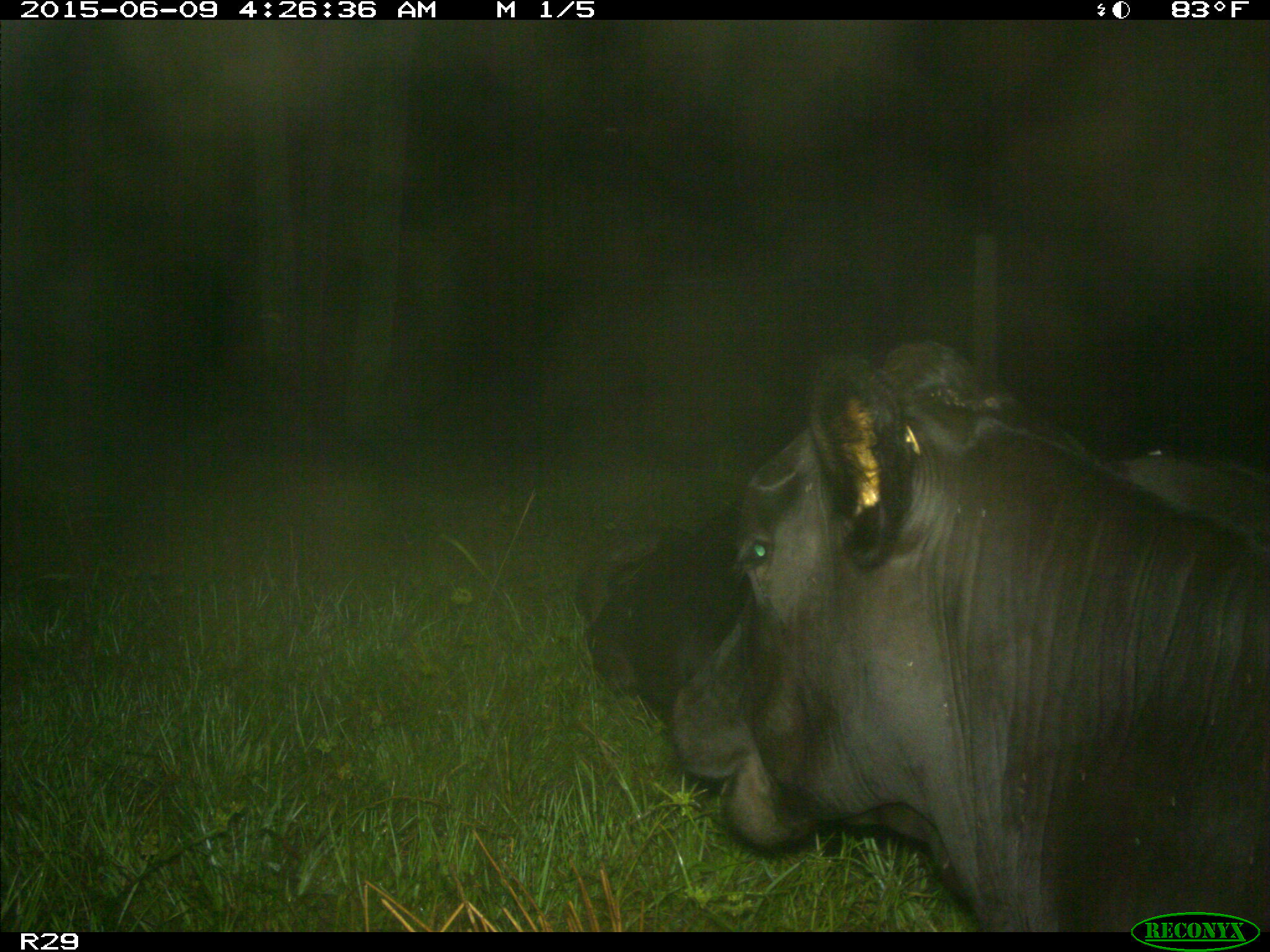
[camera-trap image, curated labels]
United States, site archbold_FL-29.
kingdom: Animalia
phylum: Chordata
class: Mammalia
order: Artiodactyla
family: Bovidae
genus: Bos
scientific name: Bos taurus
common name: domestic cow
Bos taurus (domestic cow).